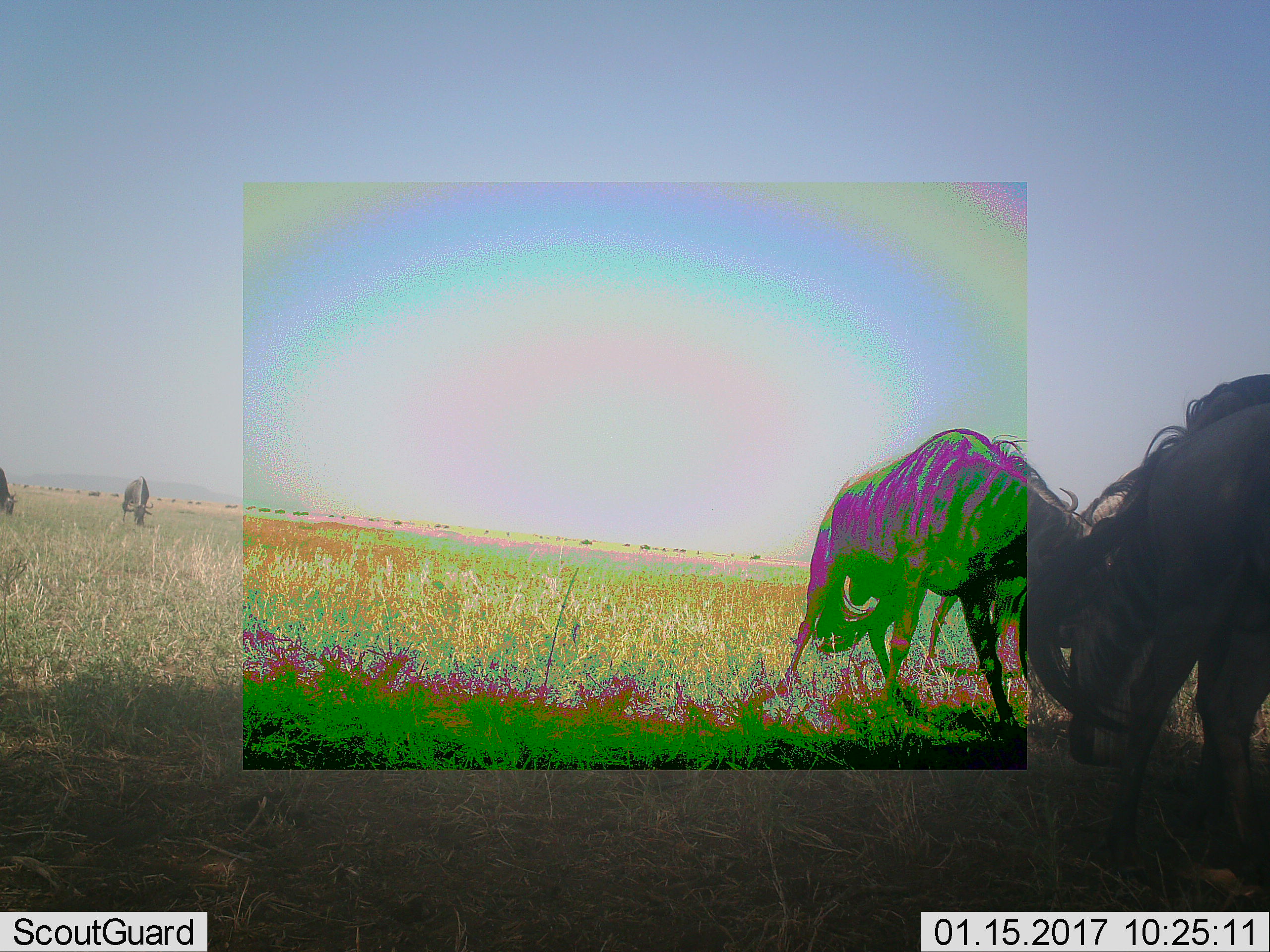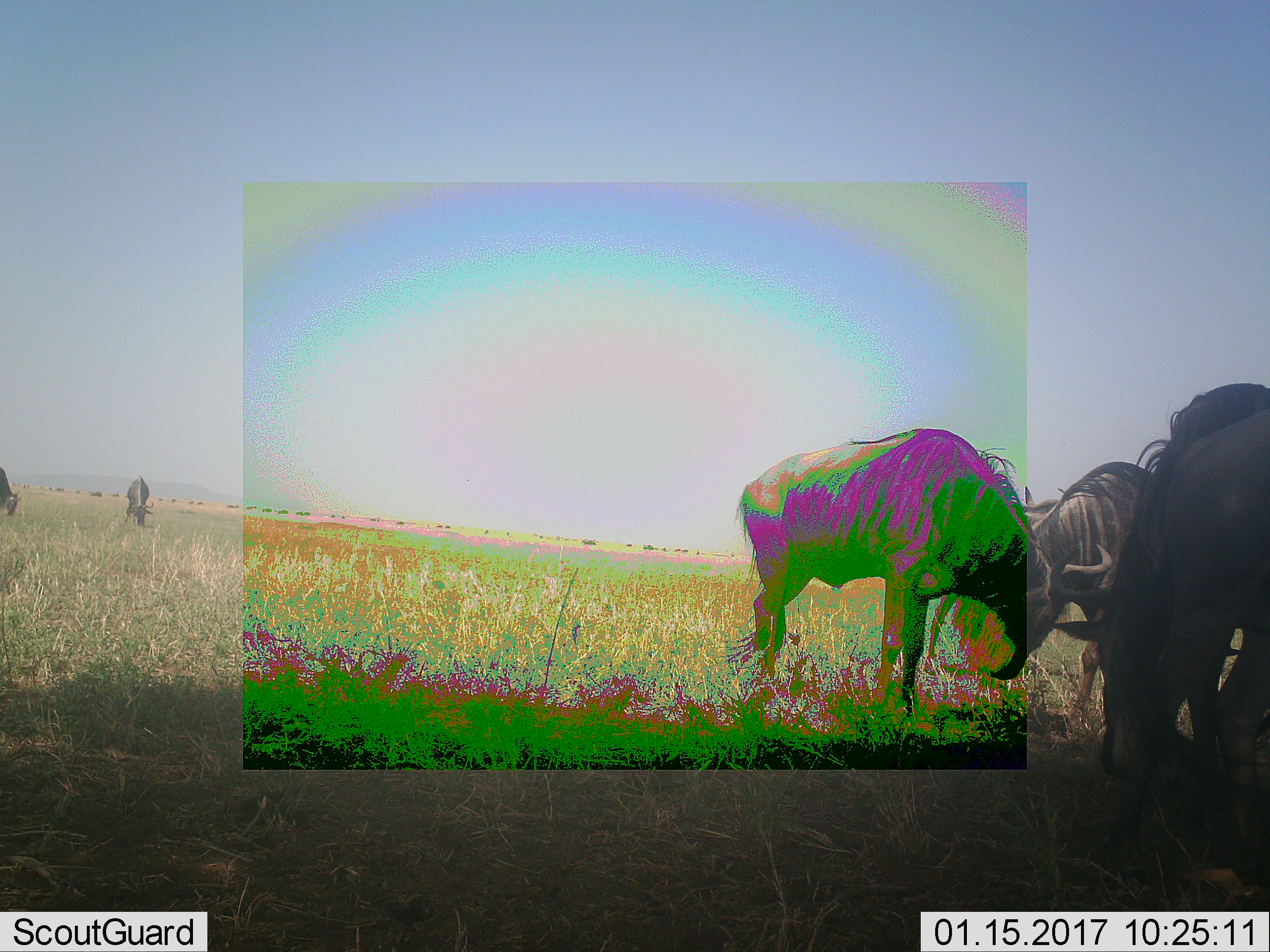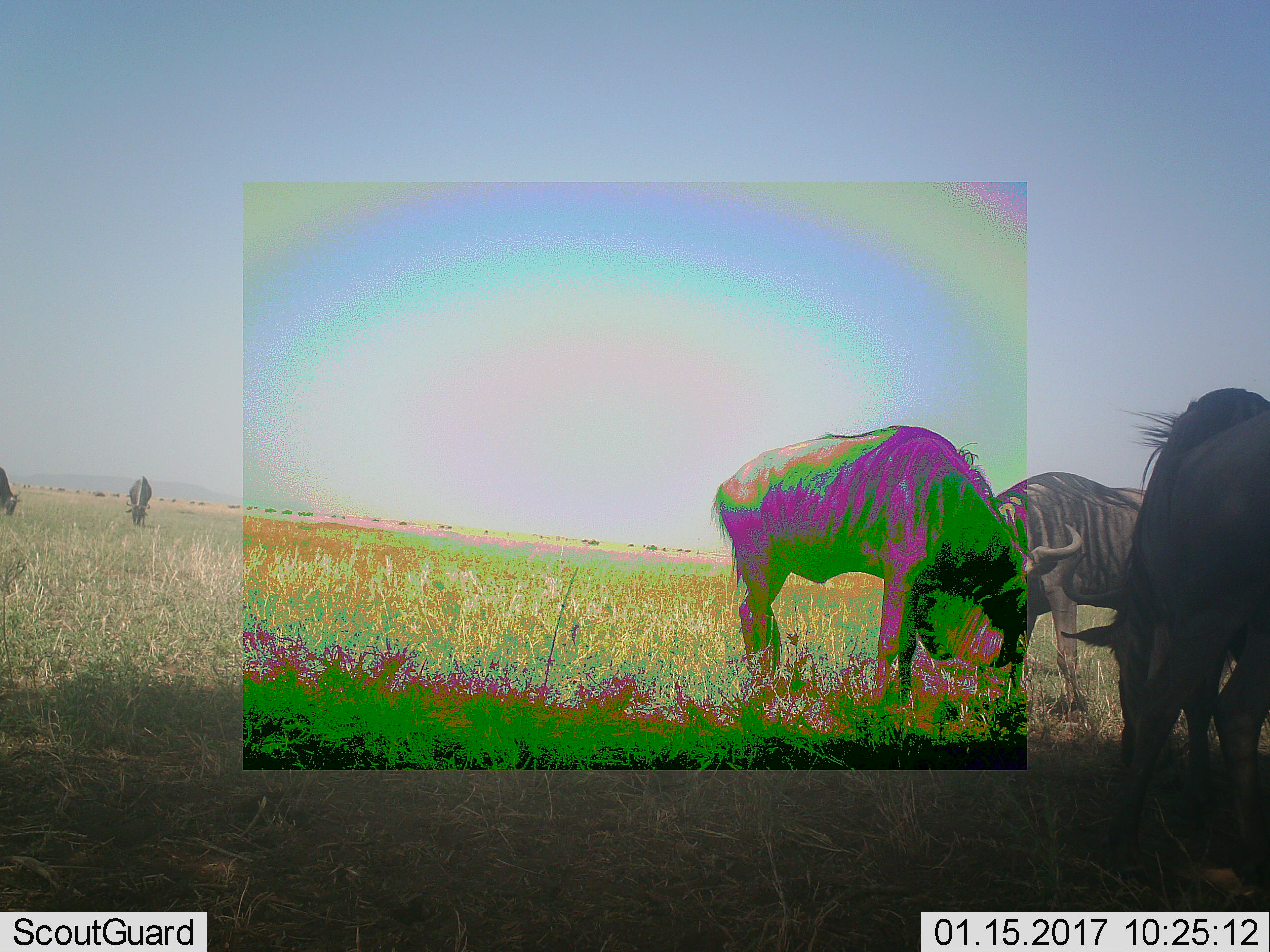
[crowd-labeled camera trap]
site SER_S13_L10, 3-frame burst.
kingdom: Animalia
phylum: Chordata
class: Mammalia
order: Artiodactyla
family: Bovidae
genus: Connochaetes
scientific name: Connochaetes taurinus taurinus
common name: blue wildebeest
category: wildebeestblue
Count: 5.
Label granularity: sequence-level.